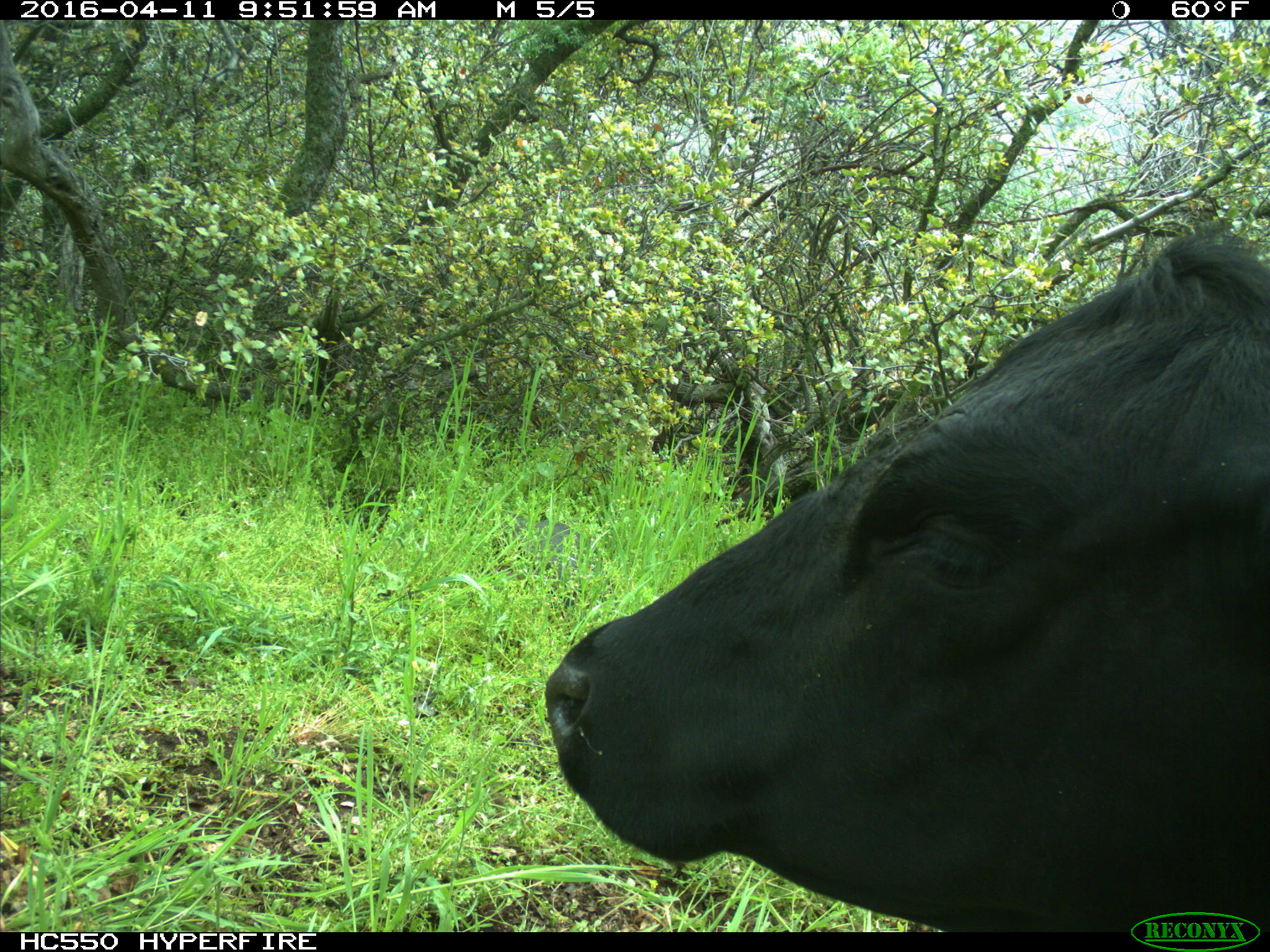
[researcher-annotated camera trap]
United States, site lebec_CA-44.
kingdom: Animalia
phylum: Chordata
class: Mammalia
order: Artiodactyla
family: Bovidae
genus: Bos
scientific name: Bos taurus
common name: domestic cow